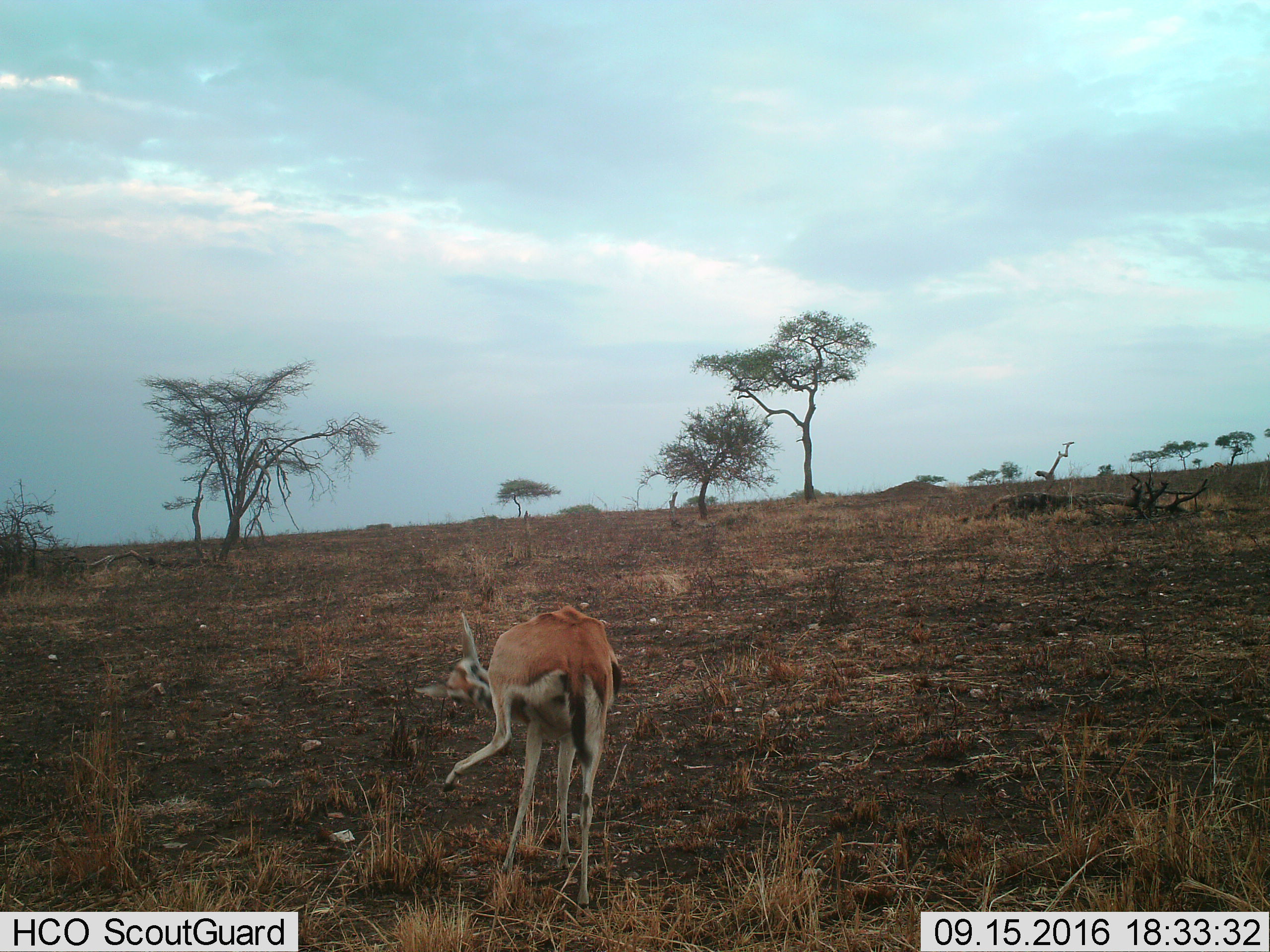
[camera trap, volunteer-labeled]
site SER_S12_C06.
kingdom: Animalia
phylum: Chordata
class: Mammalia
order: Artiodactyla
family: Bovidae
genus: Eudorcas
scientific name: Eudorcas thomsonii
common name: thomson's gazelle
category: gazellethomsons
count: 1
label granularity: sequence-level